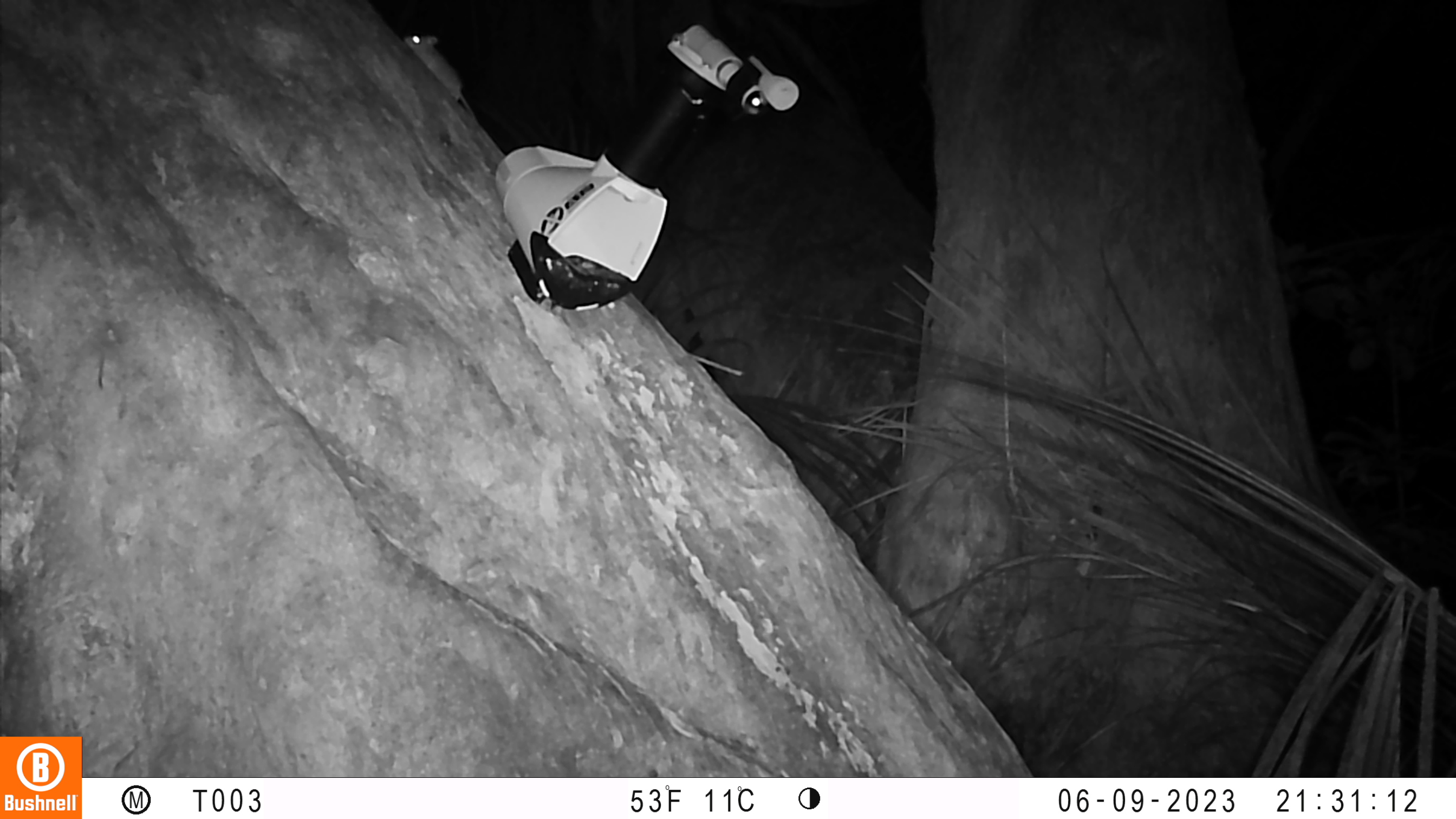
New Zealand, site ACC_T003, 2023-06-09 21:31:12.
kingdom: Animalia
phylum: Chordata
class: Mammalia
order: Rodentia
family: Muridae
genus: Mus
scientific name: Mus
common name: mouse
Mouse (Mus).